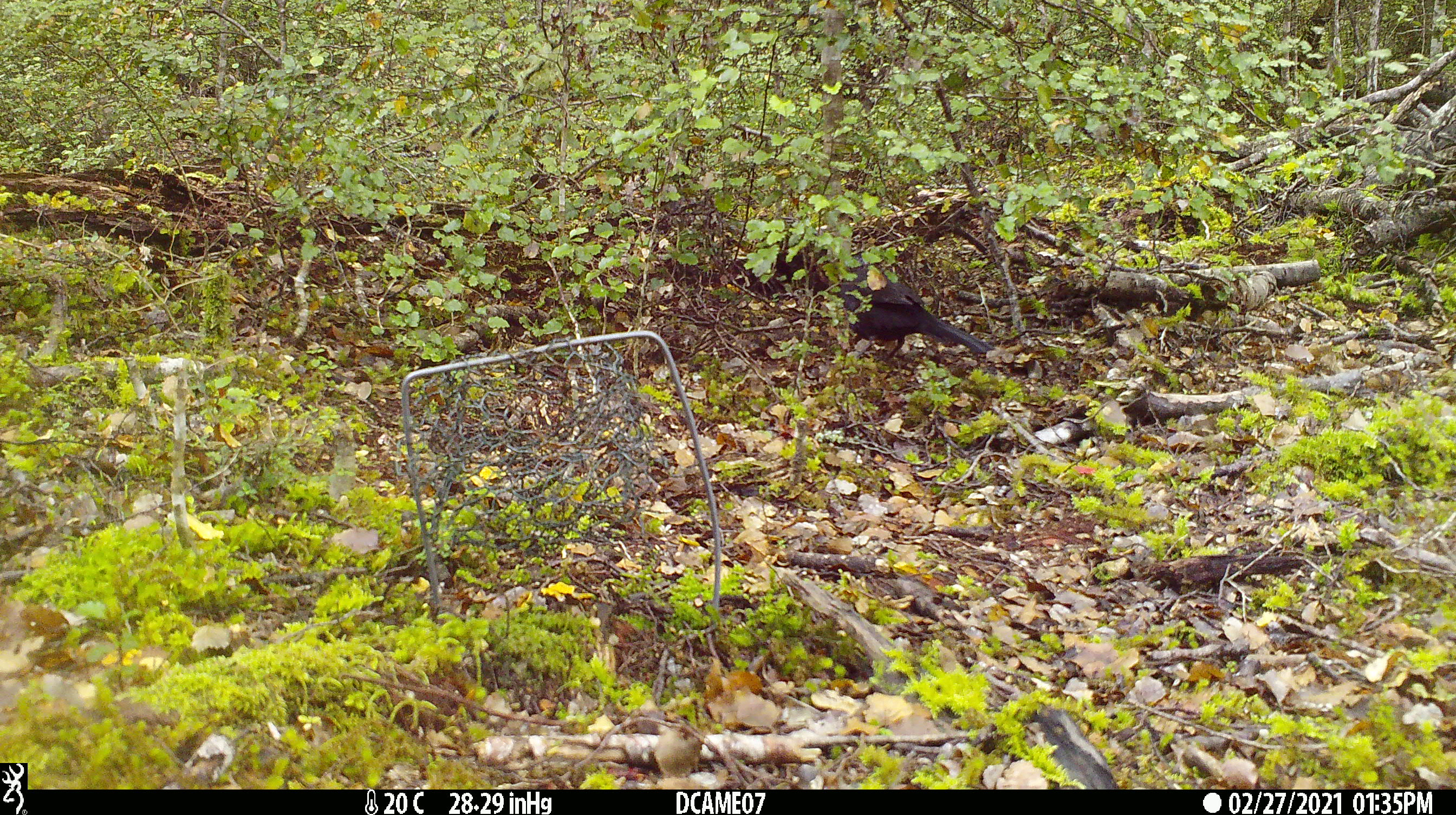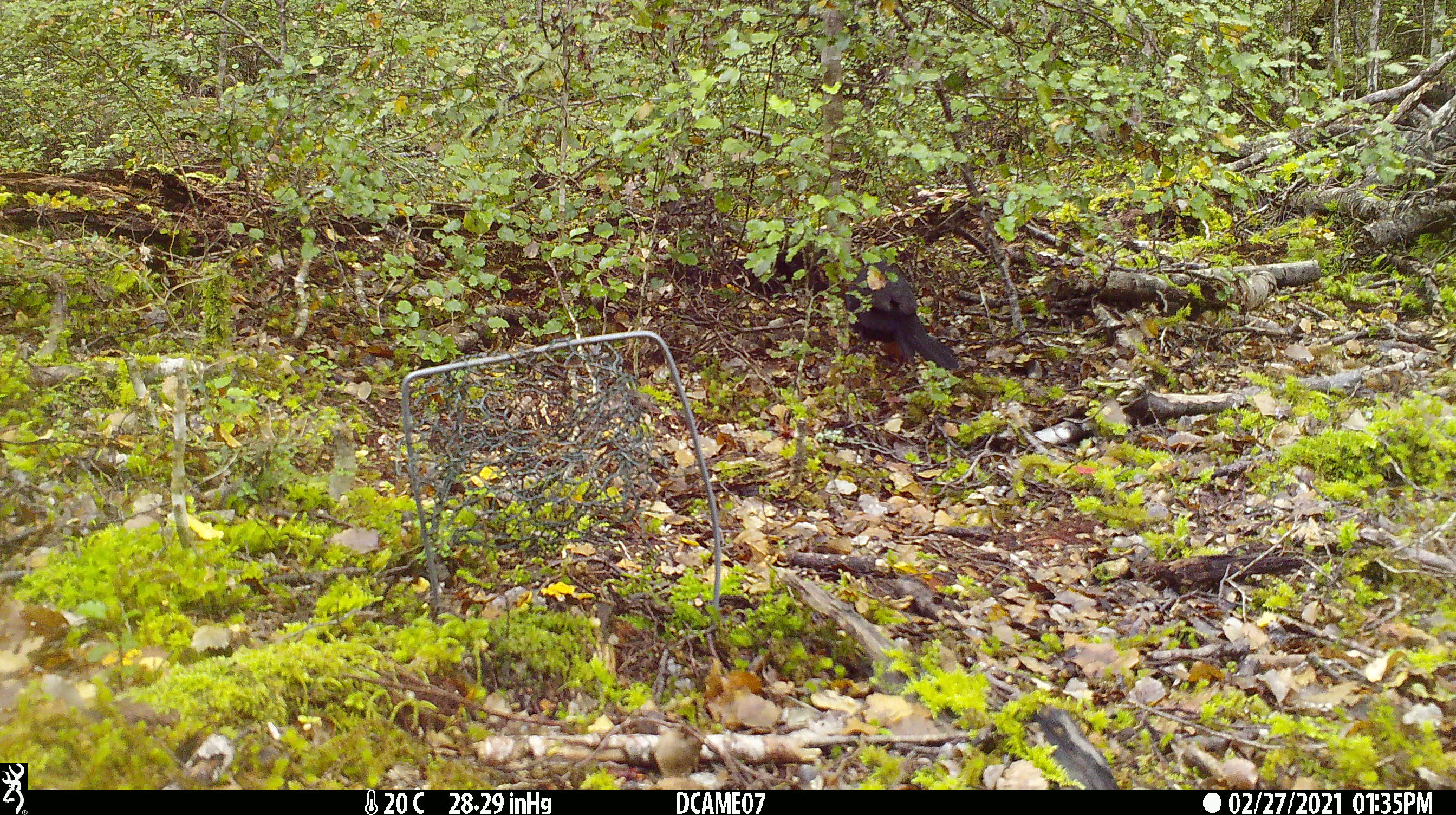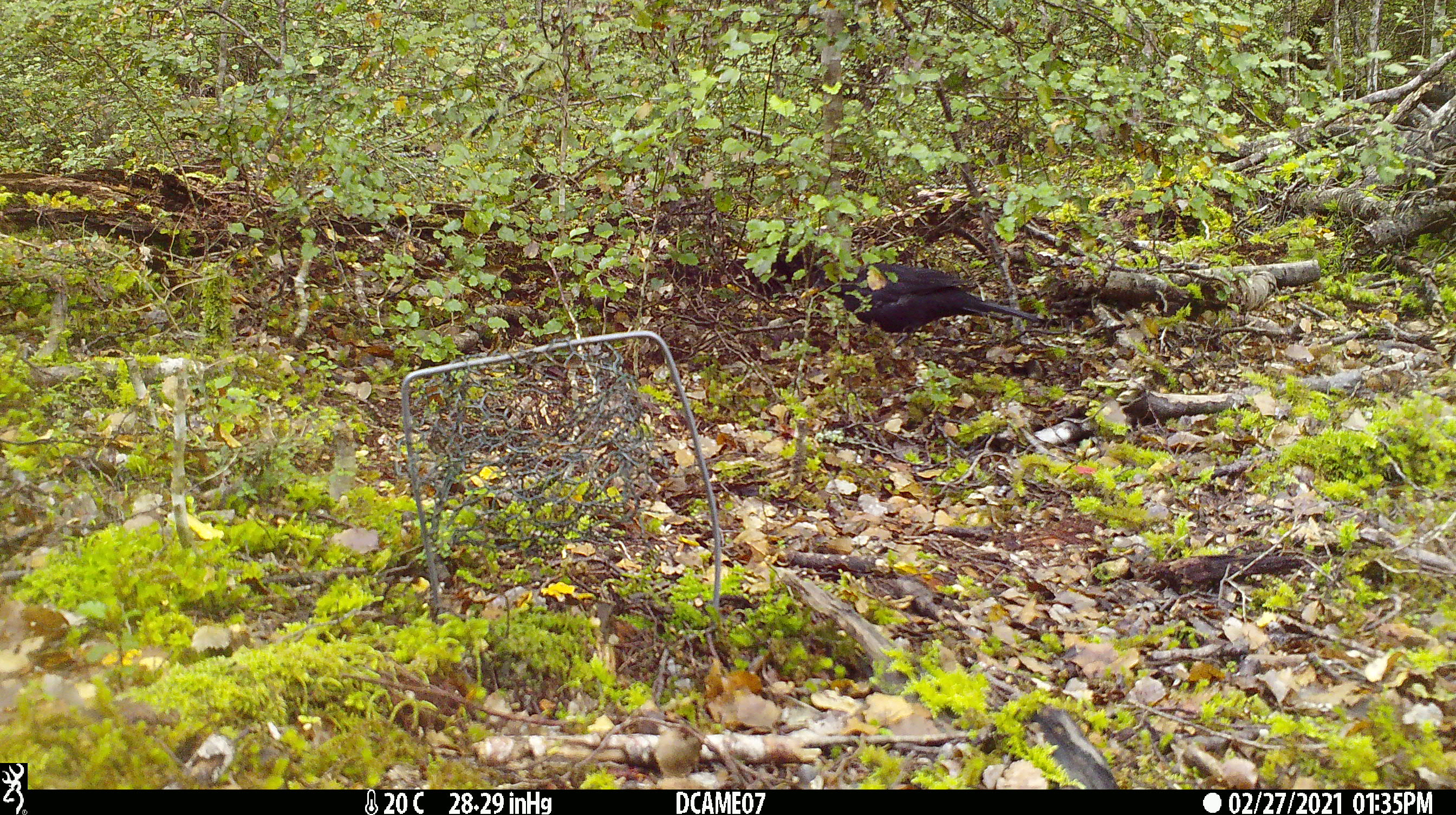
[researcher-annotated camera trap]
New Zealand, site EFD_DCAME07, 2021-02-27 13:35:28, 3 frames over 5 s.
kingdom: Animalia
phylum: Chordata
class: Aves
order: Passeriformes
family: Turdidae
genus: Turdus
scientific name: Turdus merula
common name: eurasian blackbird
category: blackbird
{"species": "blackbird (eurasian blackbird) (Turdus merula)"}